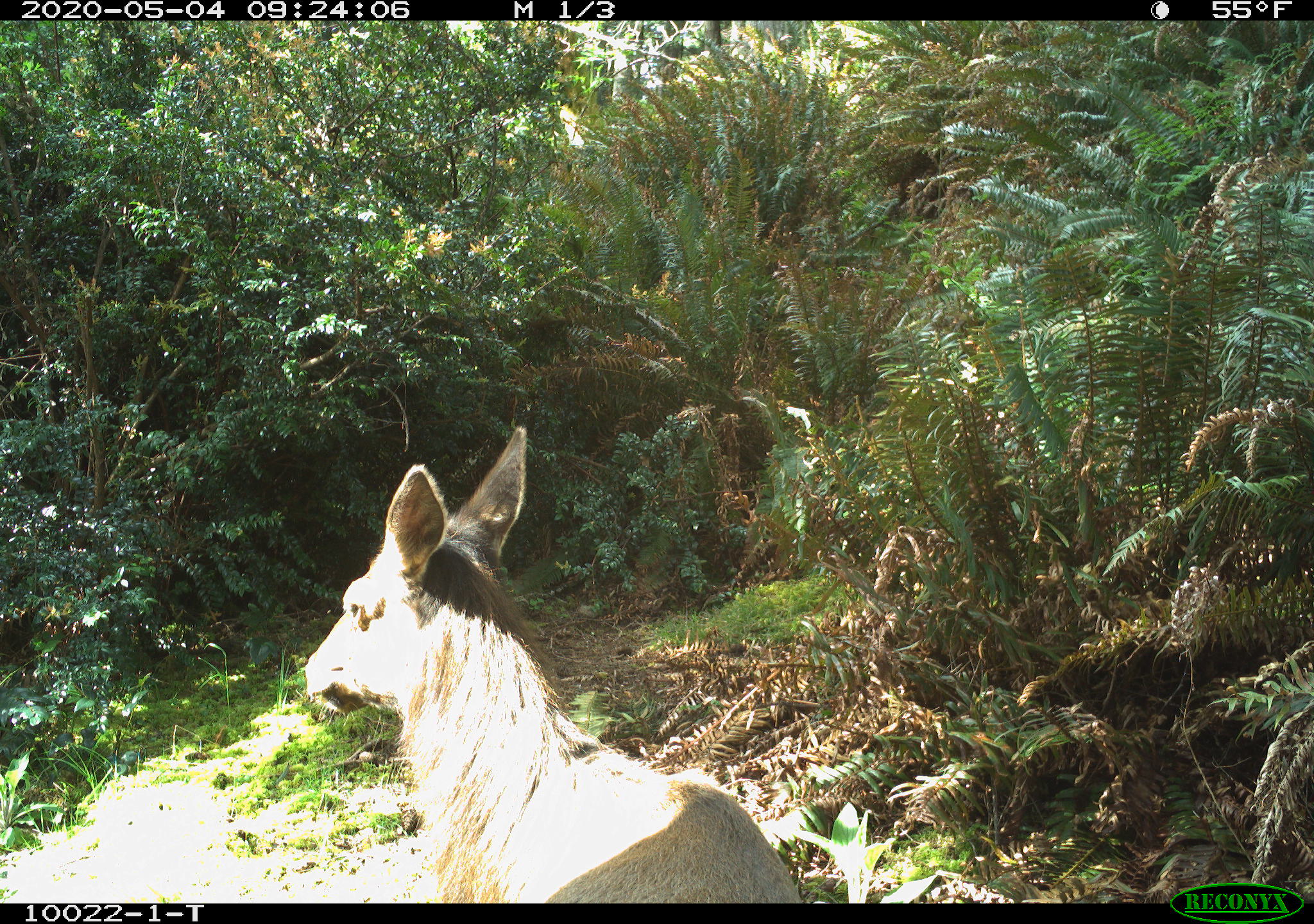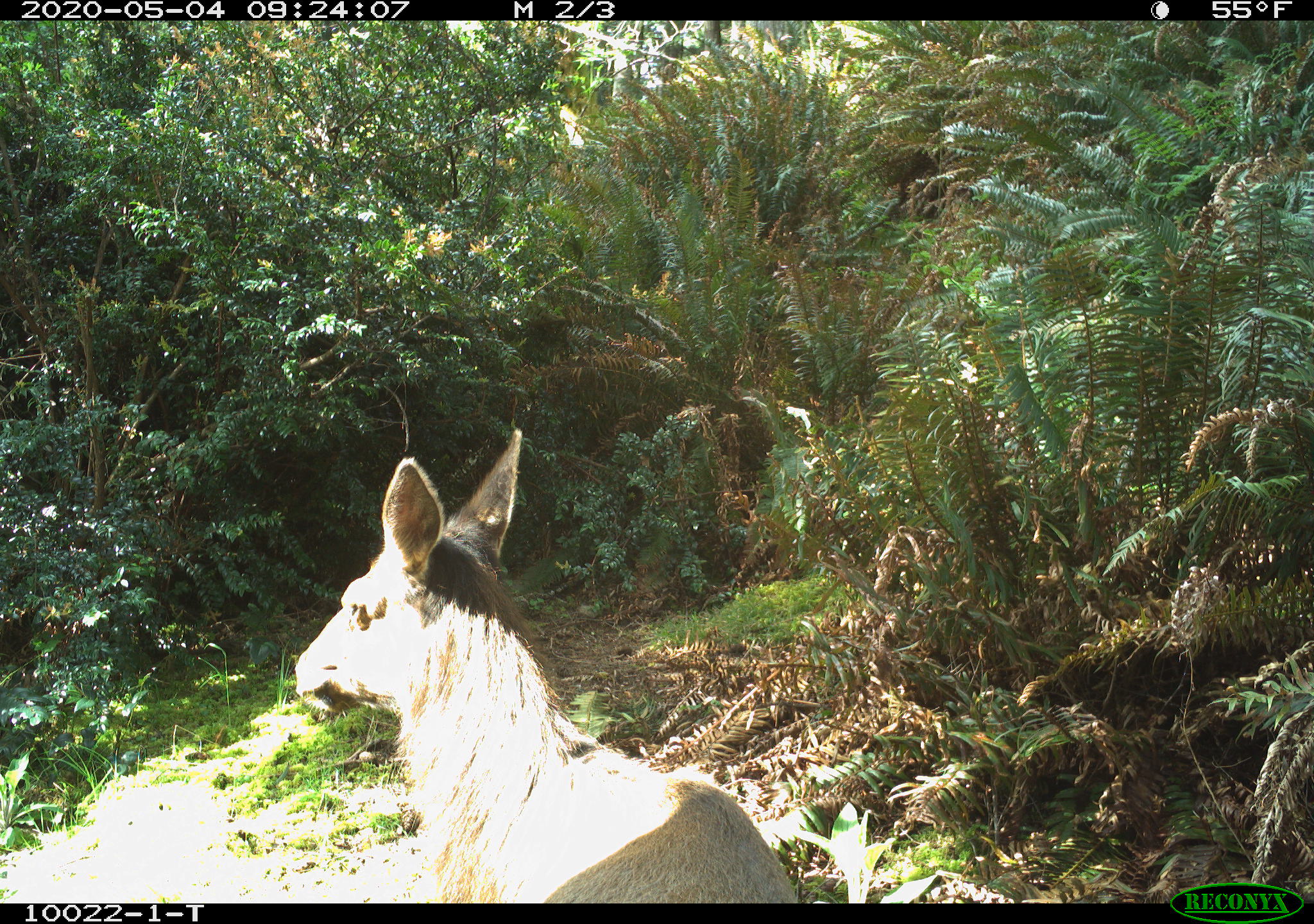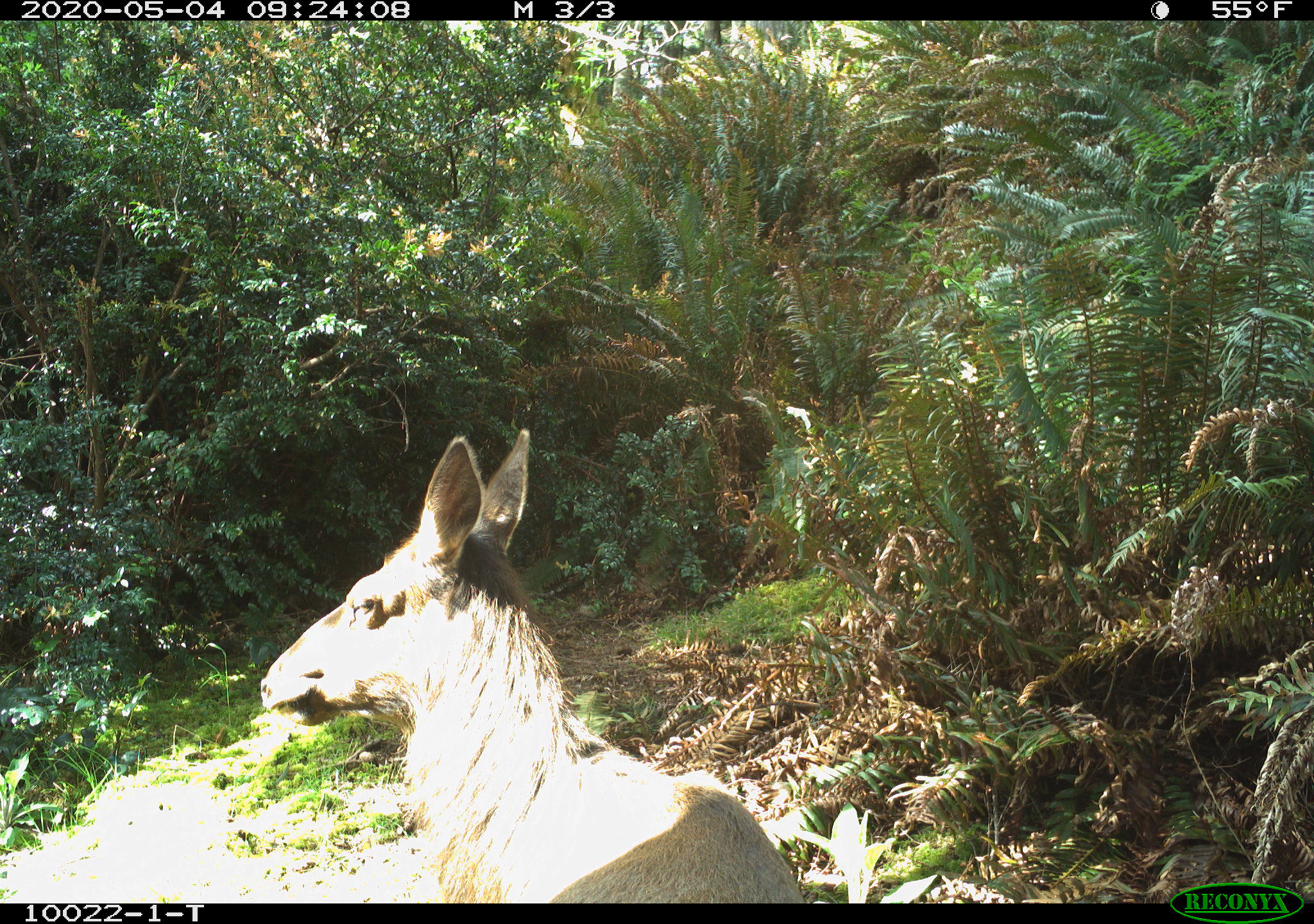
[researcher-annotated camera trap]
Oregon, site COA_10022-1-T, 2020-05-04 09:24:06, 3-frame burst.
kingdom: Animalia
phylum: Chordata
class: Mammalia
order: Artiodactyla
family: Cervidae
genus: Cervus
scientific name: Cervus canadensis roosevelti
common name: roosevelt elk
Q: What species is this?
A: Roosevelt elk (Cervus canadensis roosevelti).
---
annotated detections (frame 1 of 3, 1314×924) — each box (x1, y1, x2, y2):
roosevelt elk: (294, 413, 802, 895)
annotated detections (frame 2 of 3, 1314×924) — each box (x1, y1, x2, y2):
roosevelt elk: (279, 420, 802, 899)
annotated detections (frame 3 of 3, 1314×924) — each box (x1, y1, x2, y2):
roosevelt elk: (249, 411, 813, 893)